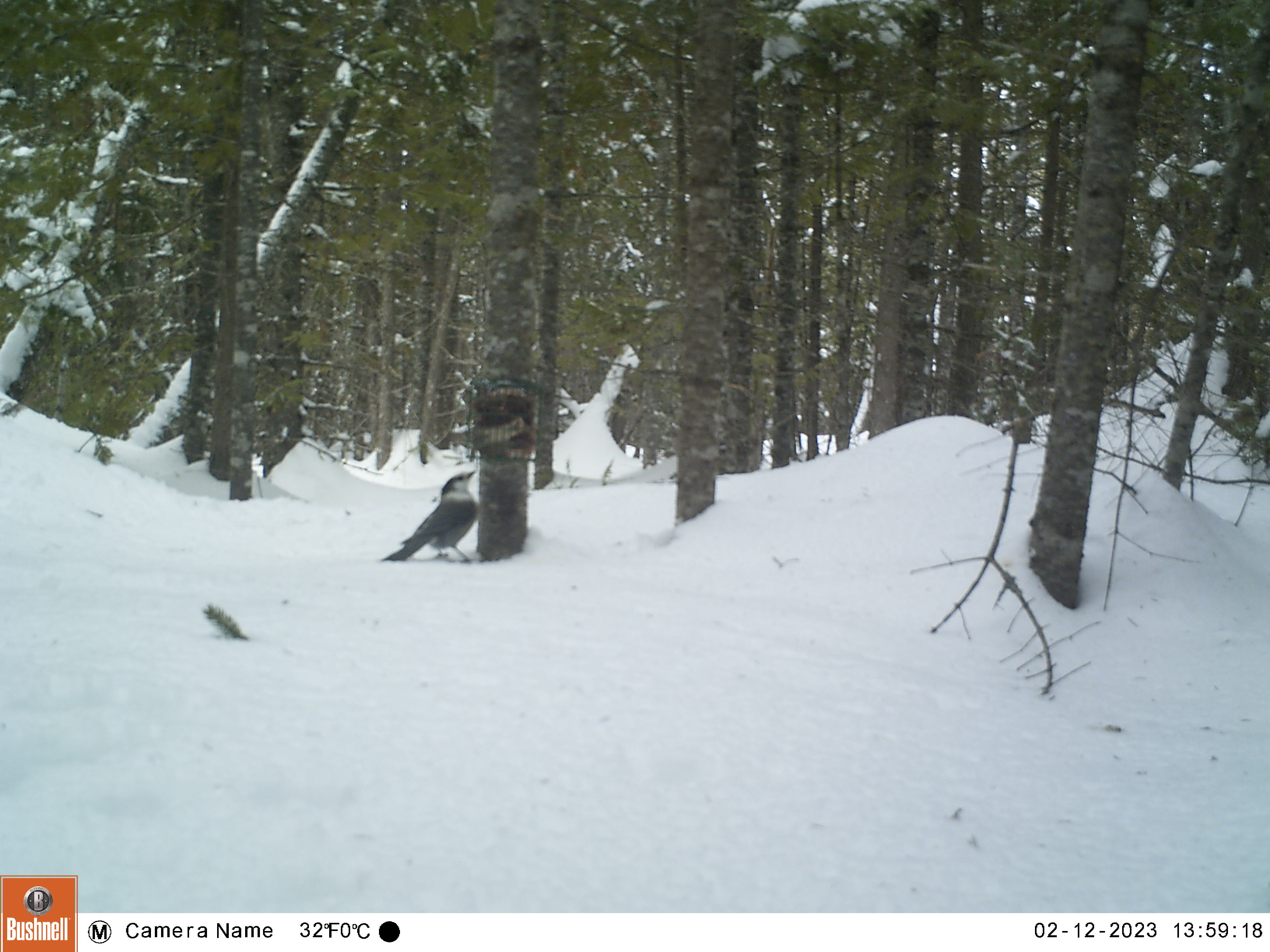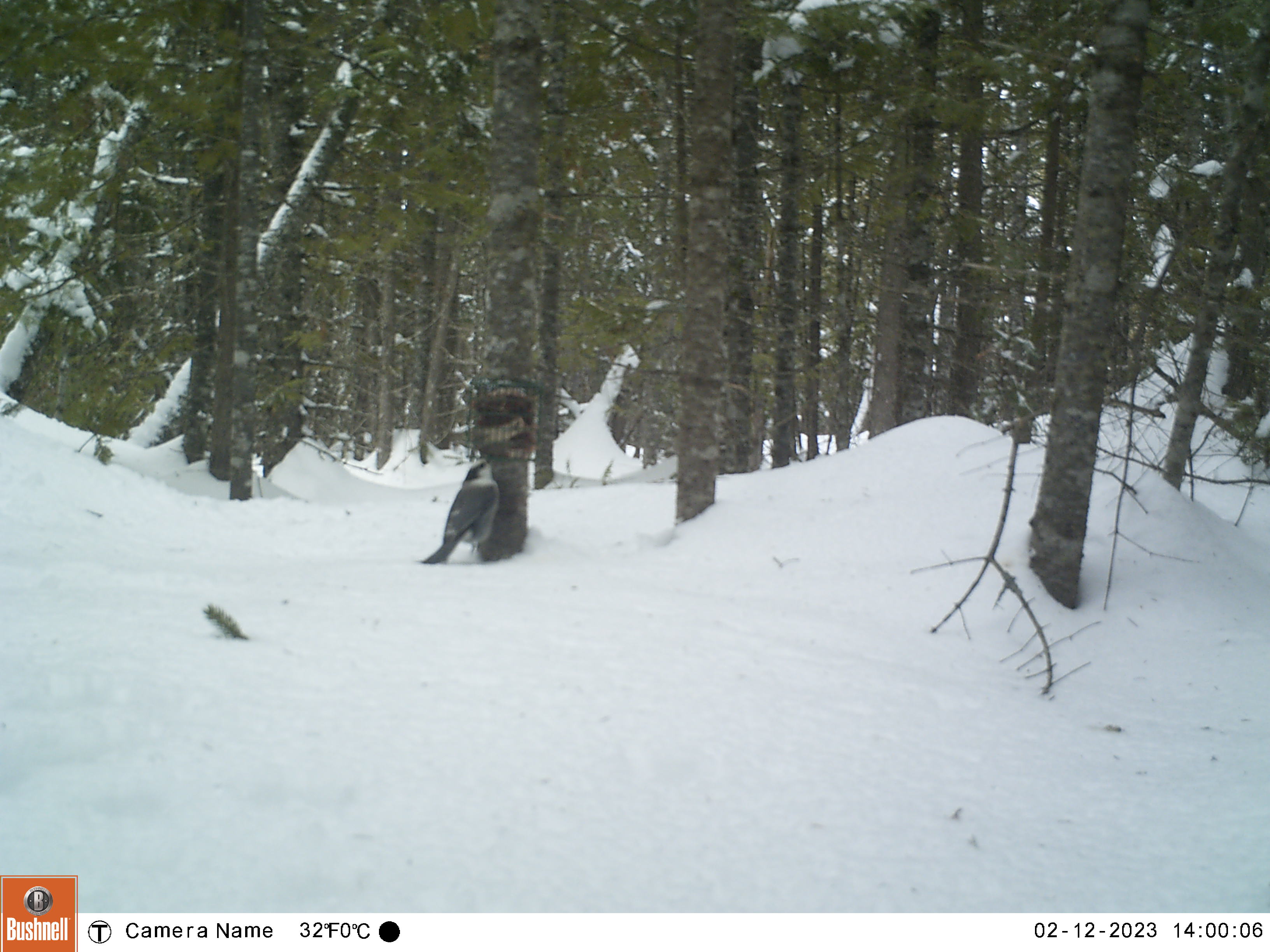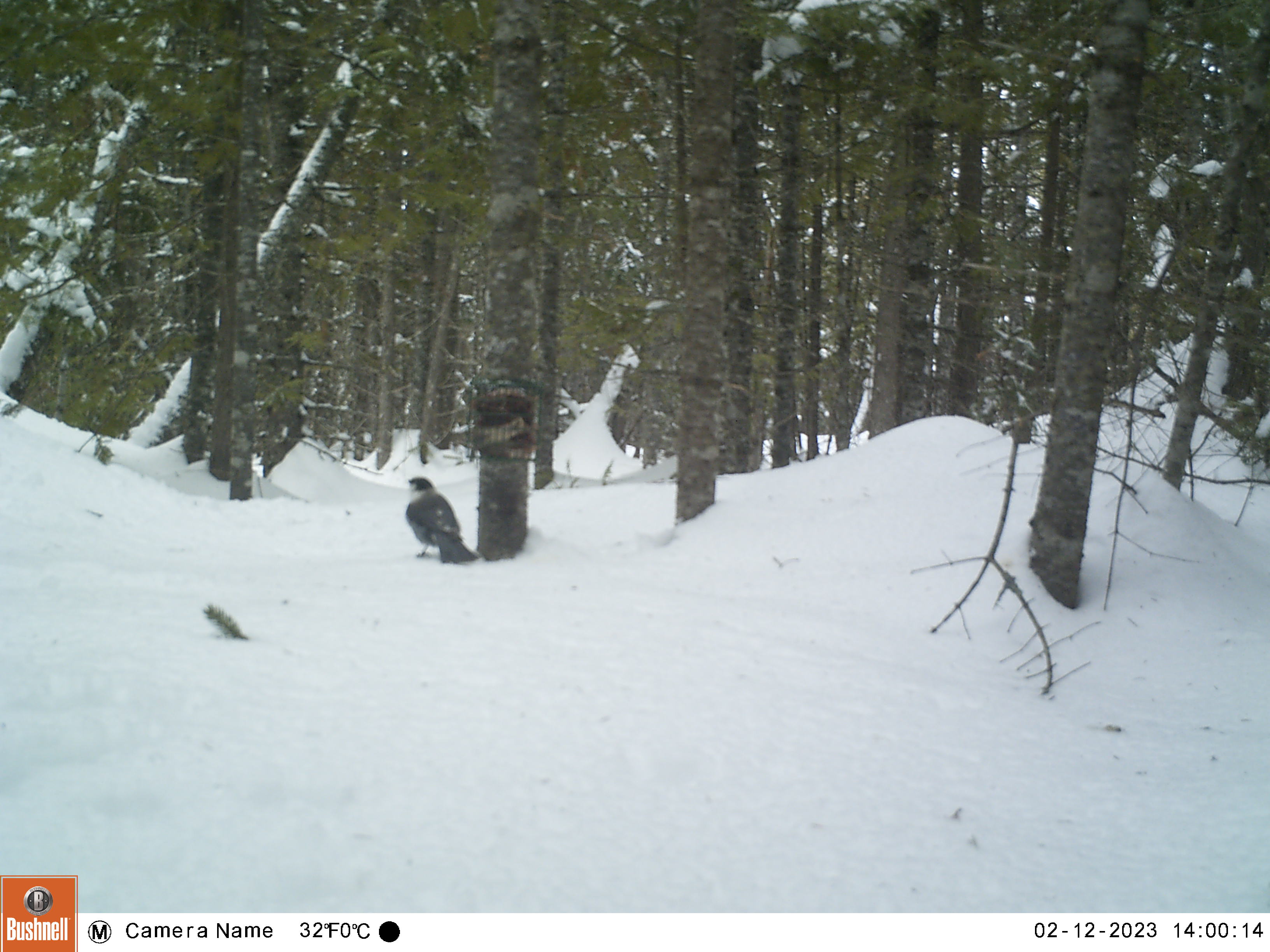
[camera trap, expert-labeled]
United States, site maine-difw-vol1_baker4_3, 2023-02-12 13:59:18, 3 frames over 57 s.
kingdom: Animalia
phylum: Chordata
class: Aves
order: Passeriformes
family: Corvidae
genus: Perisoreus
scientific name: Perisoreus canadensis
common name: canada jay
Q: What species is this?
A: Canada jay (Perisoreus canadensis).